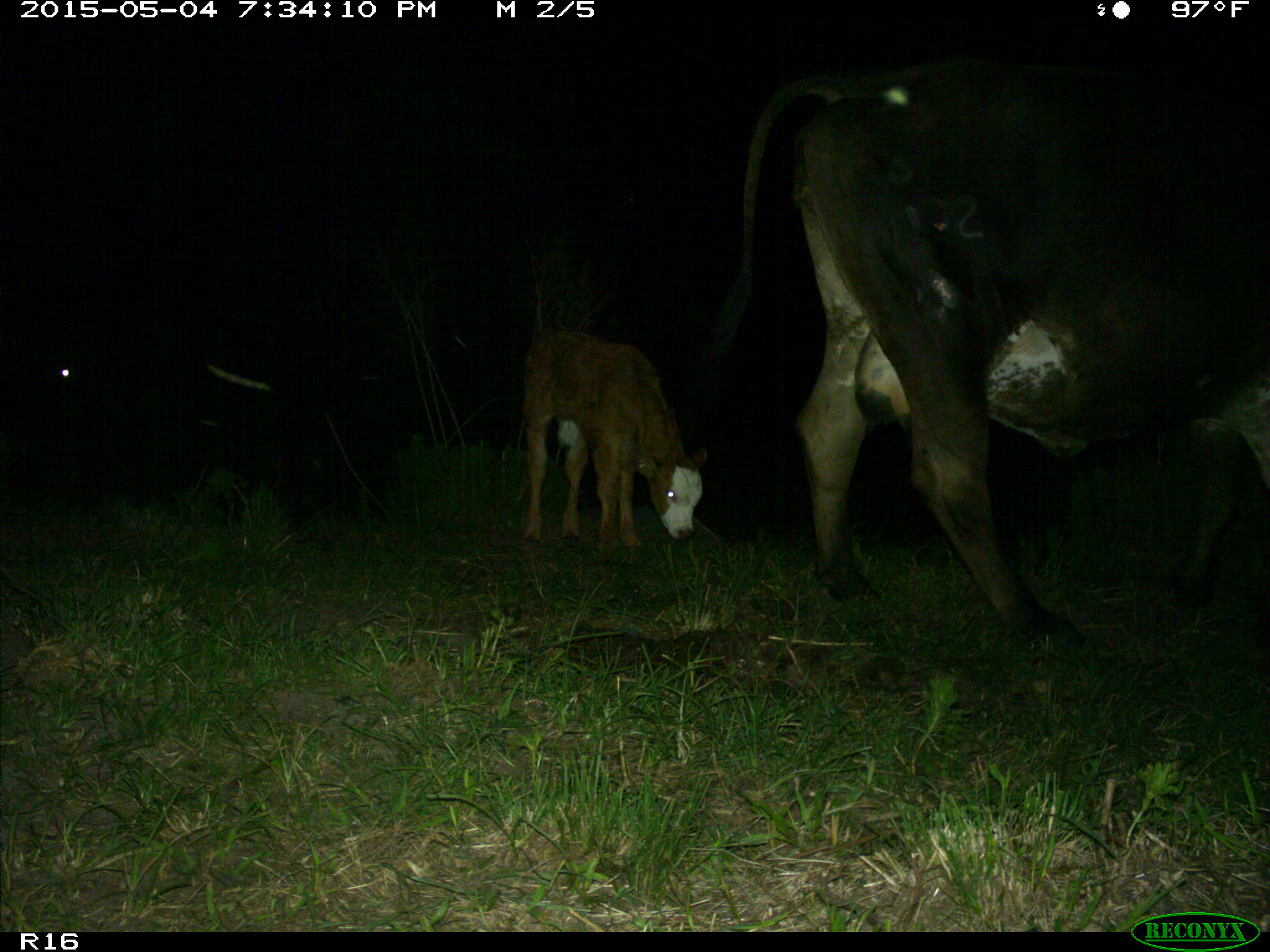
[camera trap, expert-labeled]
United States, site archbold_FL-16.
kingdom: Animalia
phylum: Chordata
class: Mammalia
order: Artiodactyla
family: Bovidae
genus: Bos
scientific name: Bos taurus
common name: domestic cow